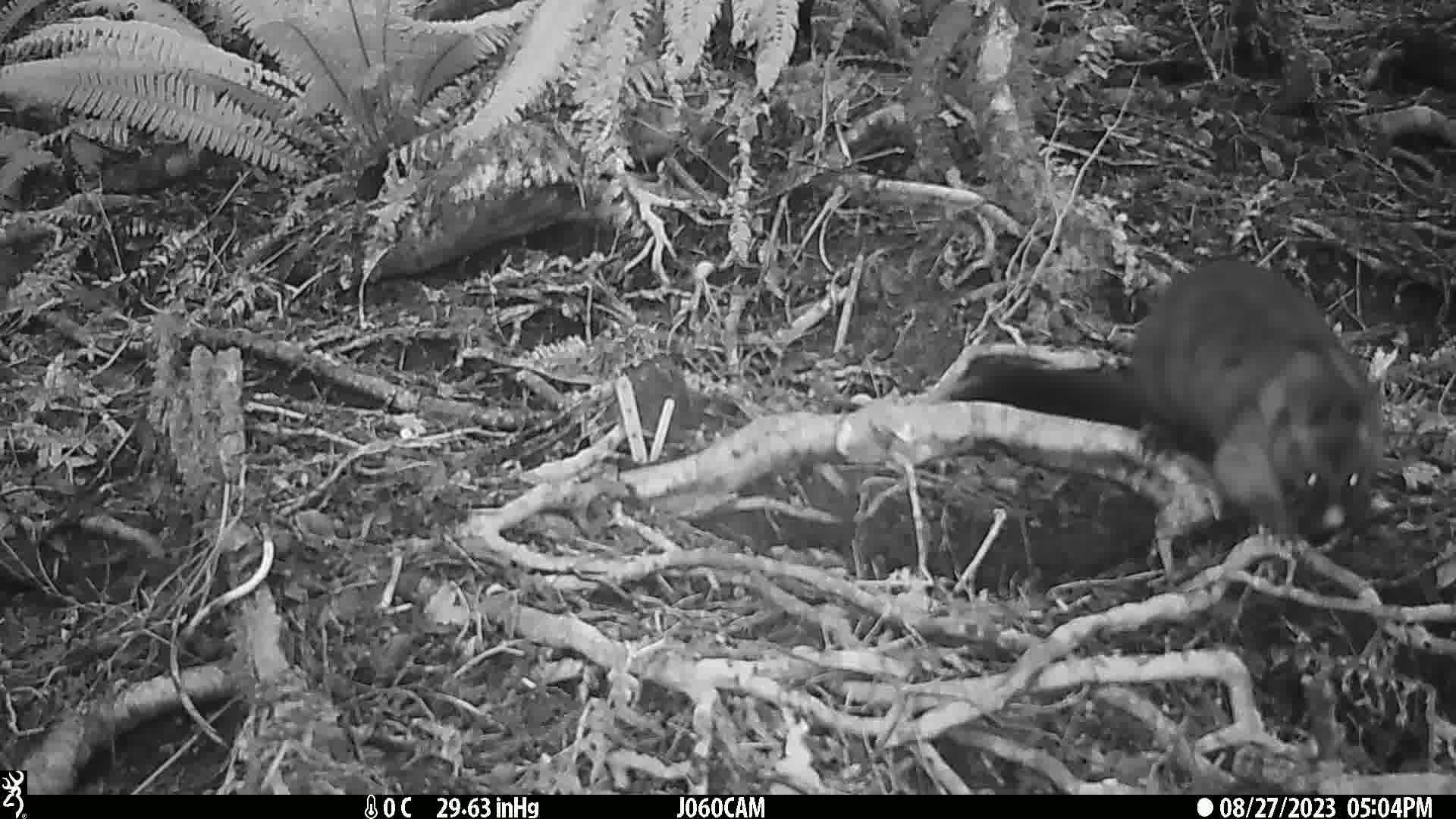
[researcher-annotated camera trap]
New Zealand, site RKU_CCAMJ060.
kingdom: Animalia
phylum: Chordata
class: Mammalia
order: Diprotodontia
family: Phalangeridae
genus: Trichosurus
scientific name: Trichosurus vulpecula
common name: common brushtail possum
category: possum